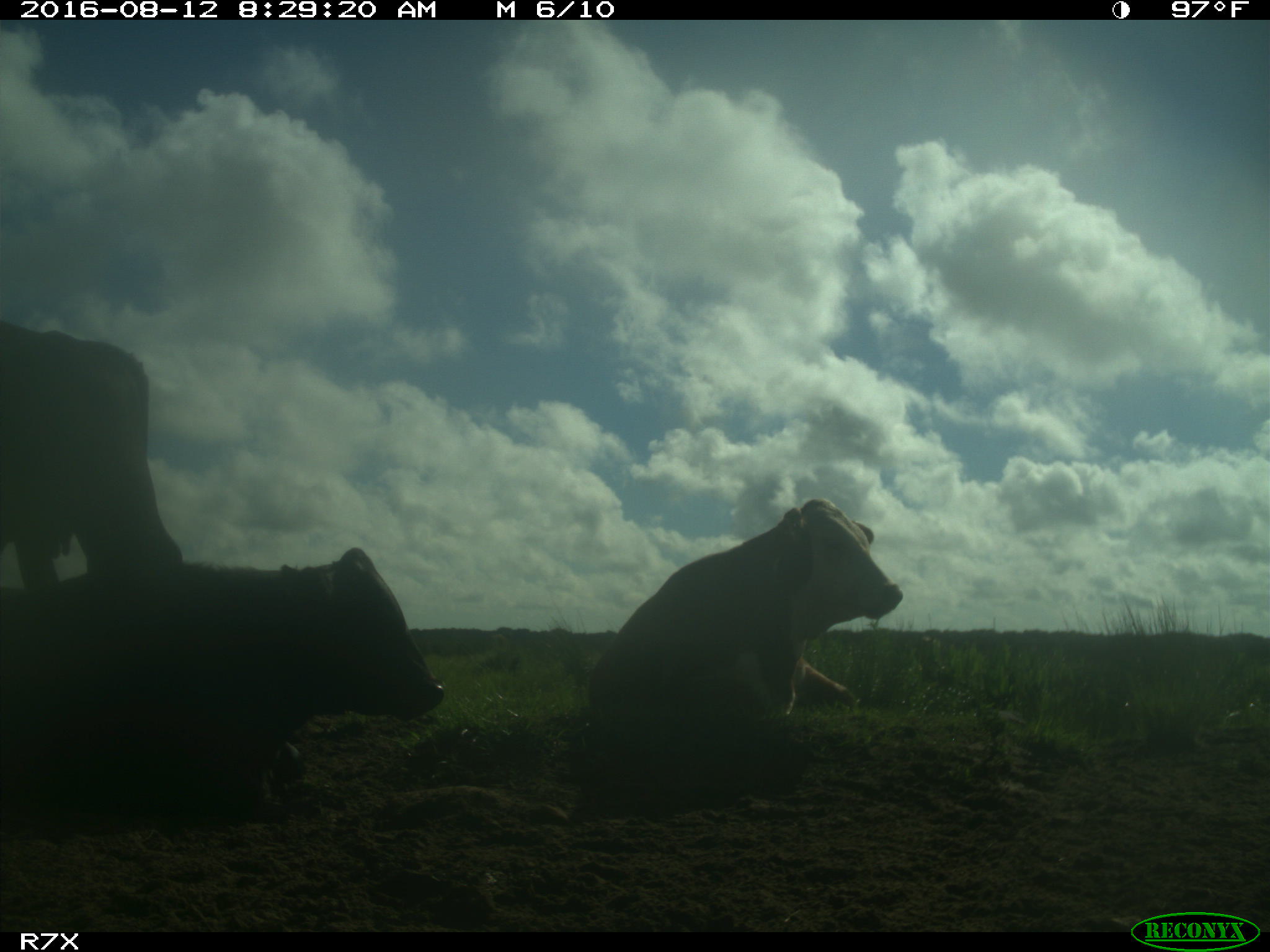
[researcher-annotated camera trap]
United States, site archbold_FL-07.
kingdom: Animalia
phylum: Chordata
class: Mammalia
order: Artiodactyla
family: Bovidae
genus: Bos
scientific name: Bos taurus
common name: domestic cow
Bos taurus (domestic cow).